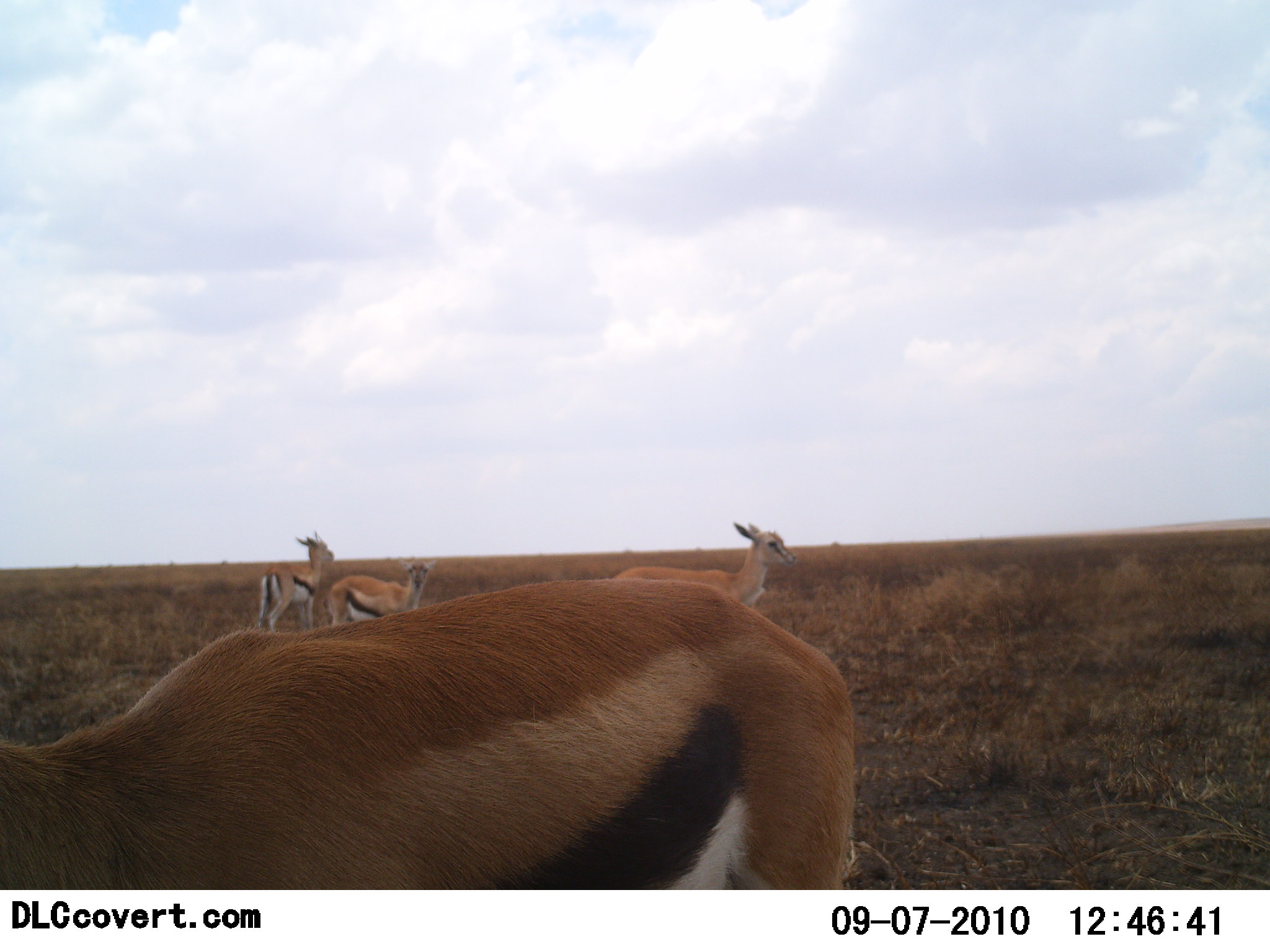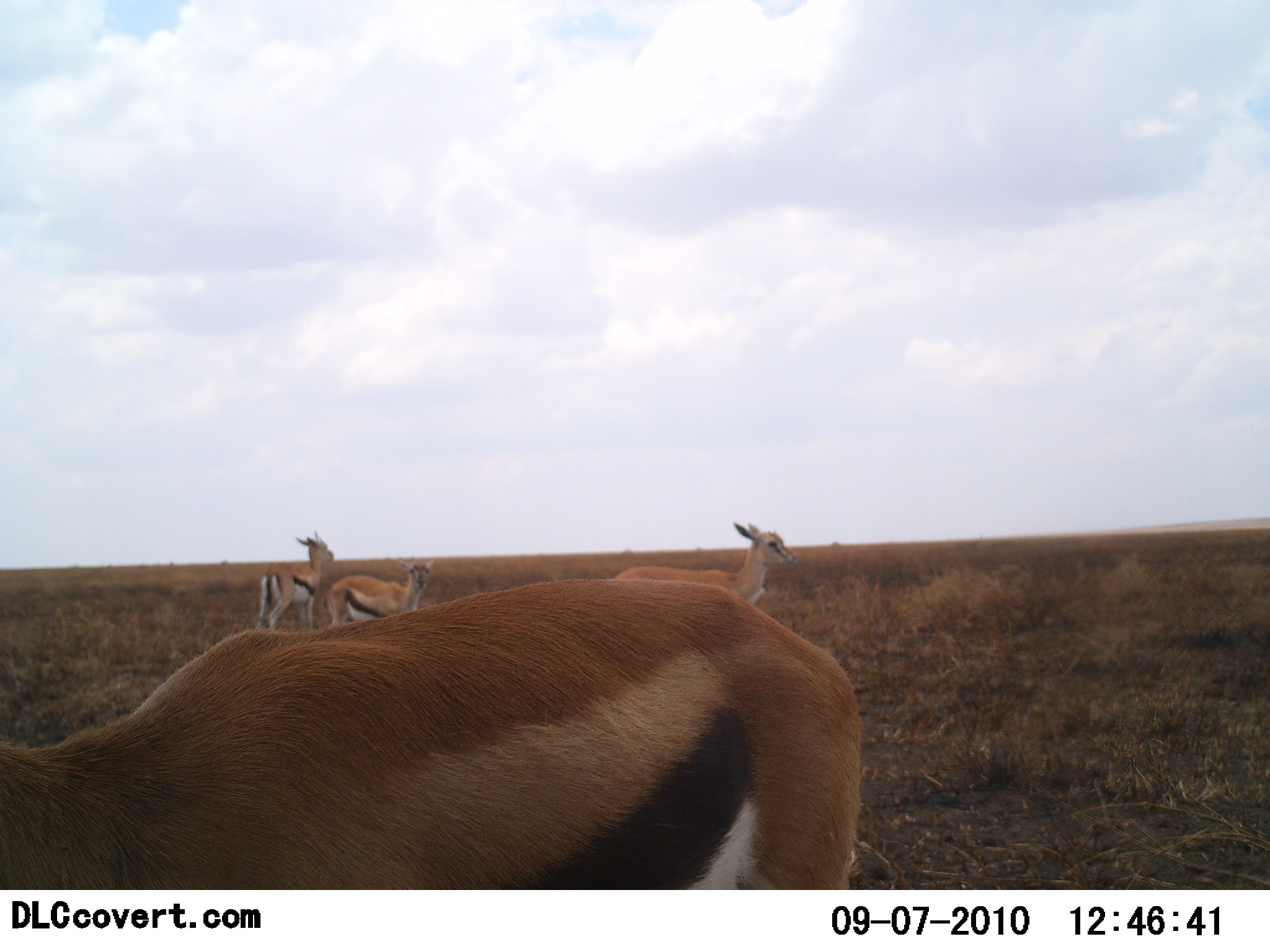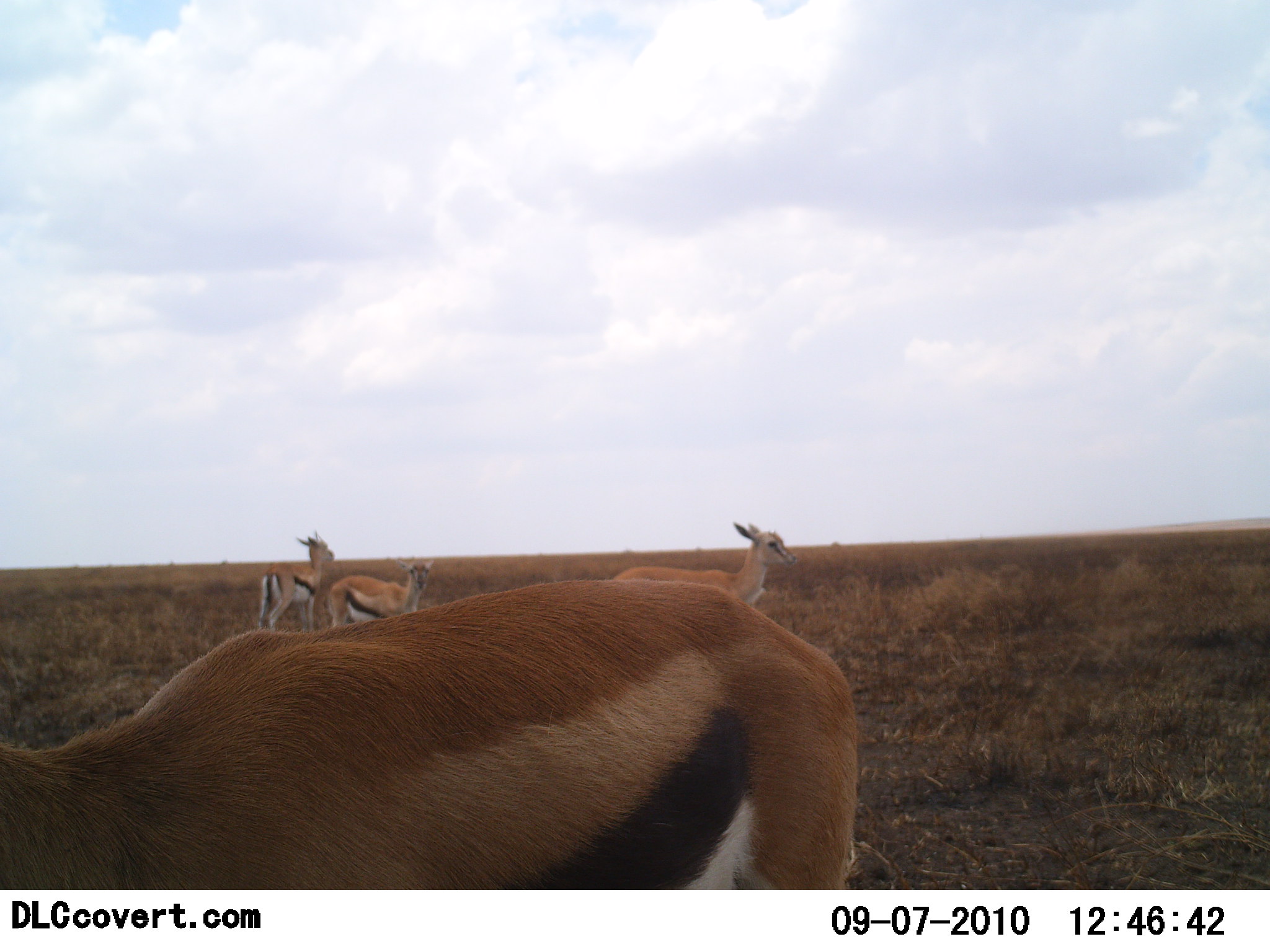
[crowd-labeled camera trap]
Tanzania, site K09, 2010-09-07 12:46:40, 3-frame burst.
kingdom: Animalia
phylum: Chordata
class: Mammalia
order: Artiodactyla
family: Bovidae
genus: Eudorcas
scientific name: Eudorcas thomsonii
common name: thomson's gazelle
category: gazellethomsons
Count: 4.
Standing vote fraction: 92%.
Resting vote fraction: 8%.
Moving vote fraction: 8%.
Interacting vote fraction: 0%.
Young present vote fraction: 8%.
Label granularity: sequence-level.